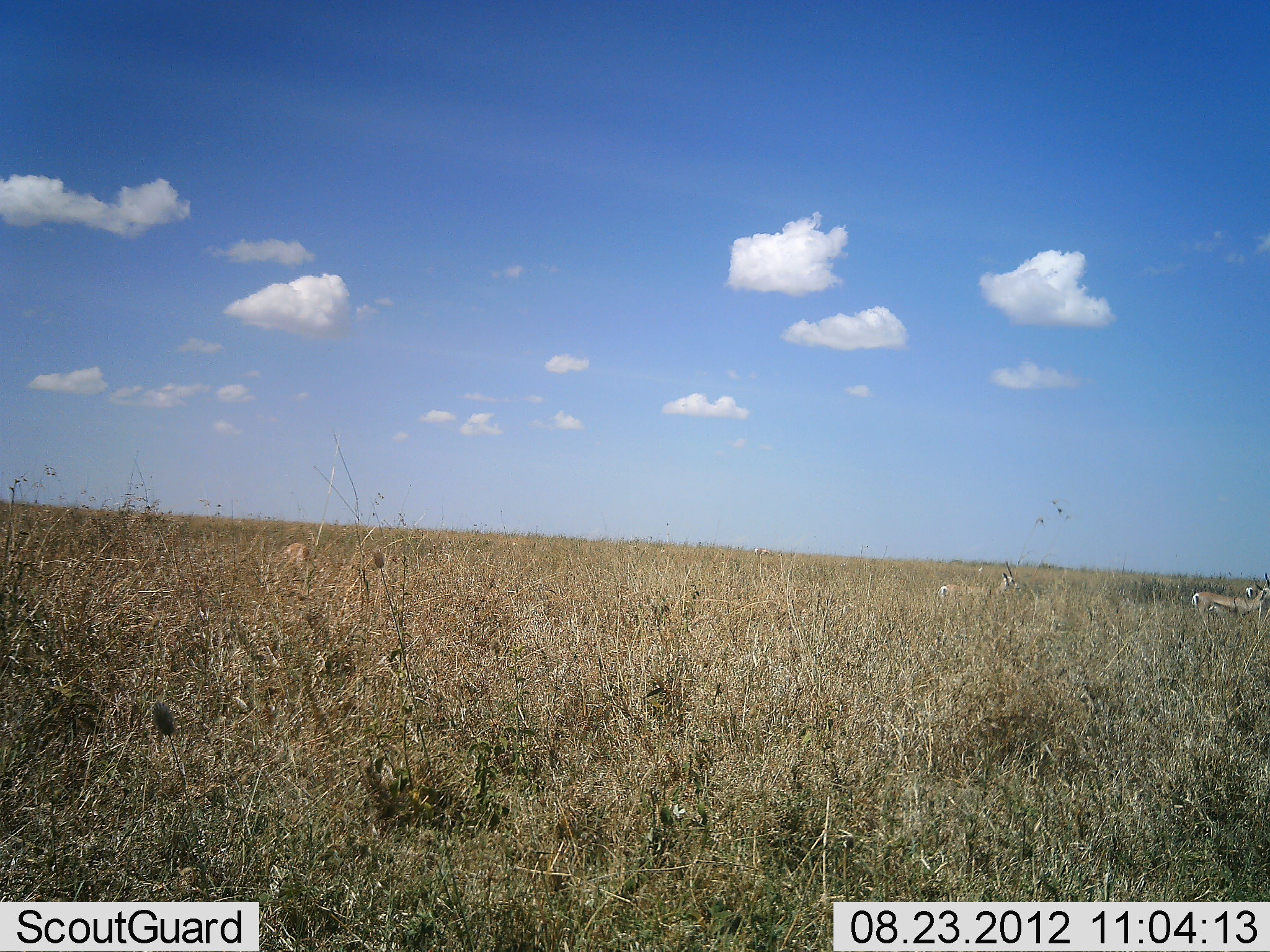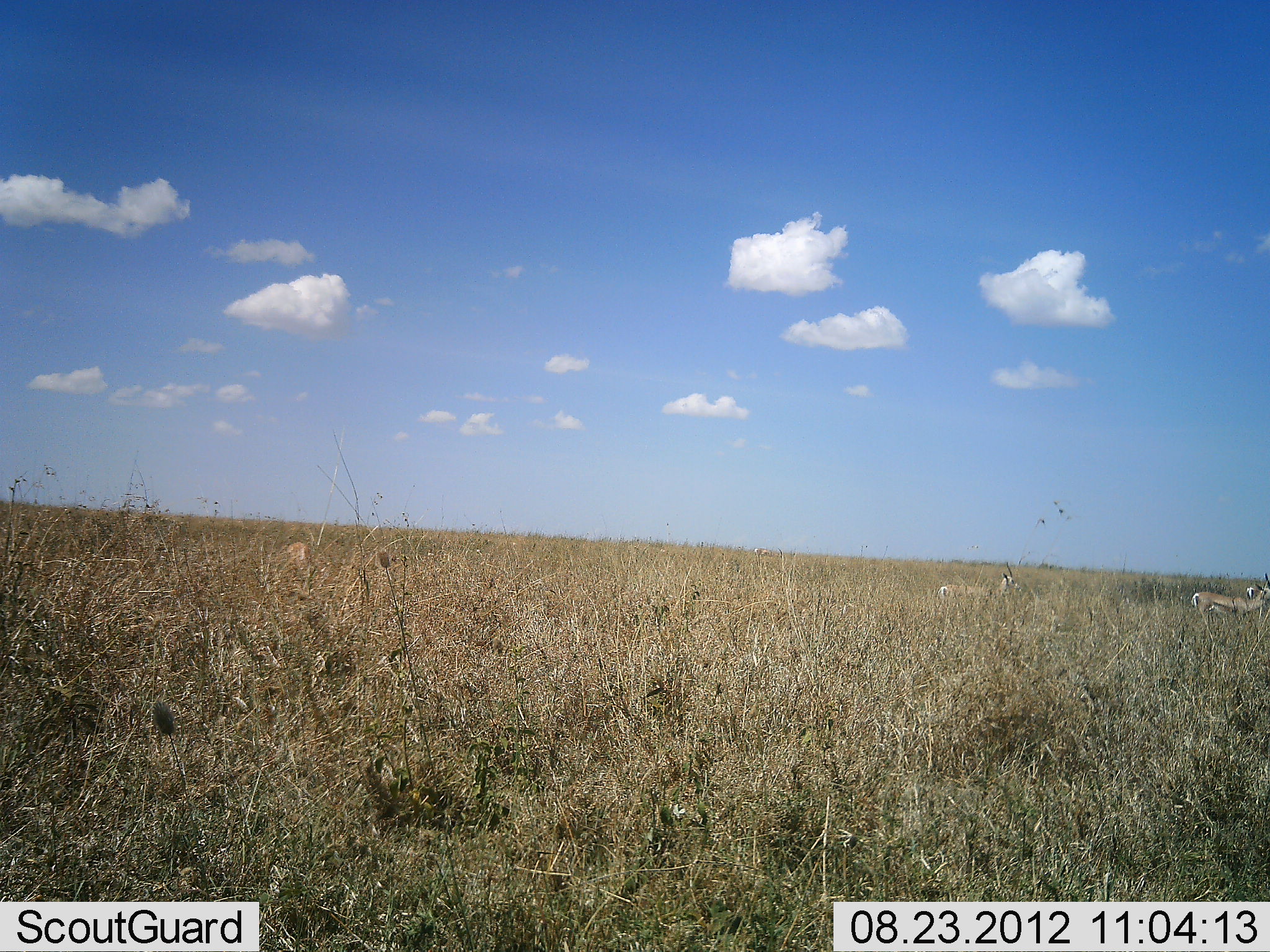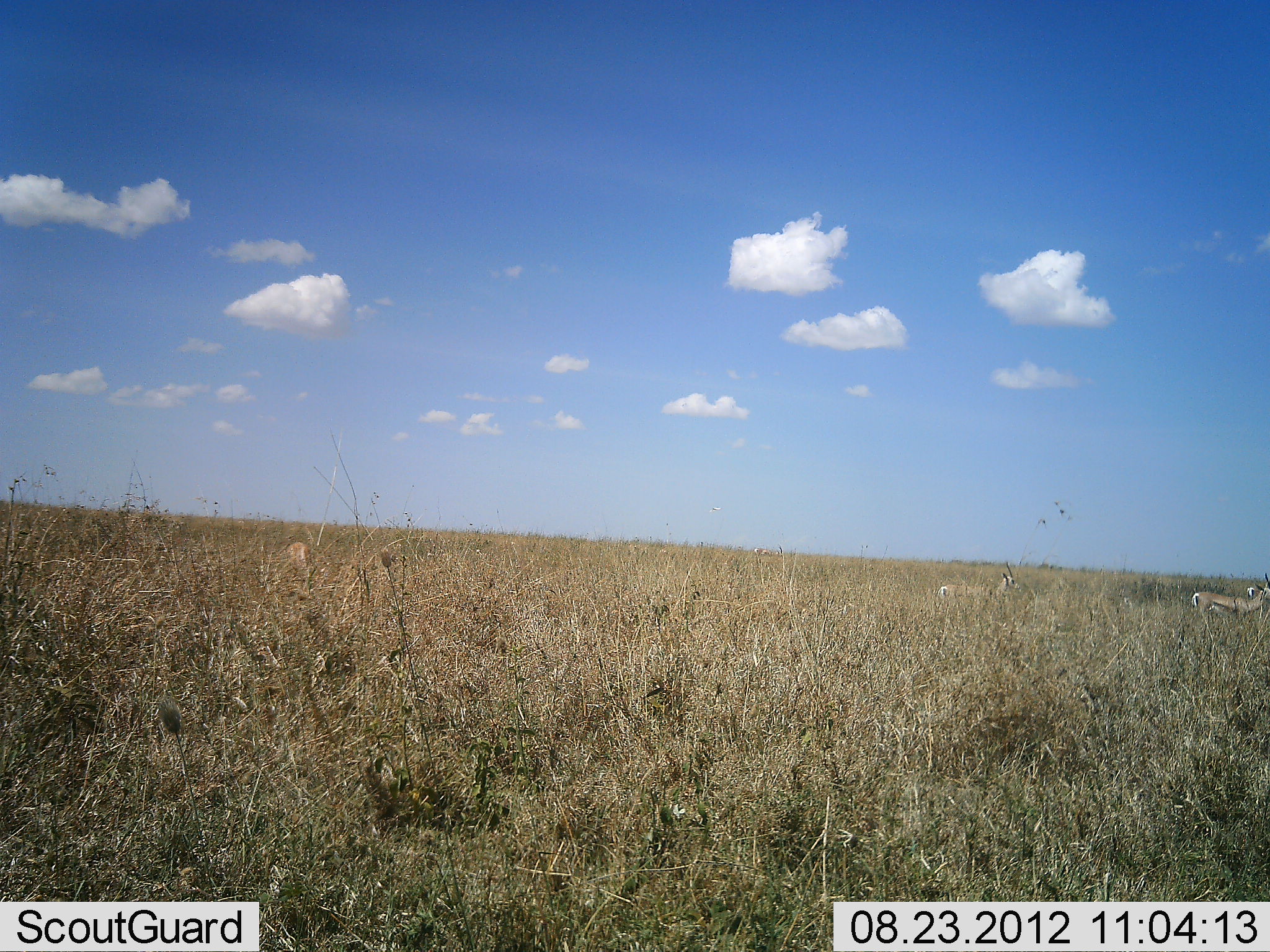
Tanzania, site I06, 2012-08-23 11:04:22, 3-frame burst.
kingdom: Animalia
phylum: Chordata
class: Mammalia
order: Artiodactyla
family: Bovidae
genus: Eudorcas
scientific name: Eudorcas thomsonii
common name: thomson's gazelle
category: gazellethomsons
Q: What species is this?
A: Gazellethomsons (thomson's gazelle) (Eudorcas thomsonii).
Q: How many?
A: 3.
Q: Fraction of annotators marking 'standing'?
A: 80%.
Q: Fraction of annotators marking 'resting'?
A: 0%.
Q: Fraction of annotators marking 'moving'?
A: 20%.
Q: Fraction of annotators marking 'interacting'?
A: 0%.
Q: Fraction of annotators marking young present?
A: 0%.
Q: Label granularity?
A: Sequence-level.